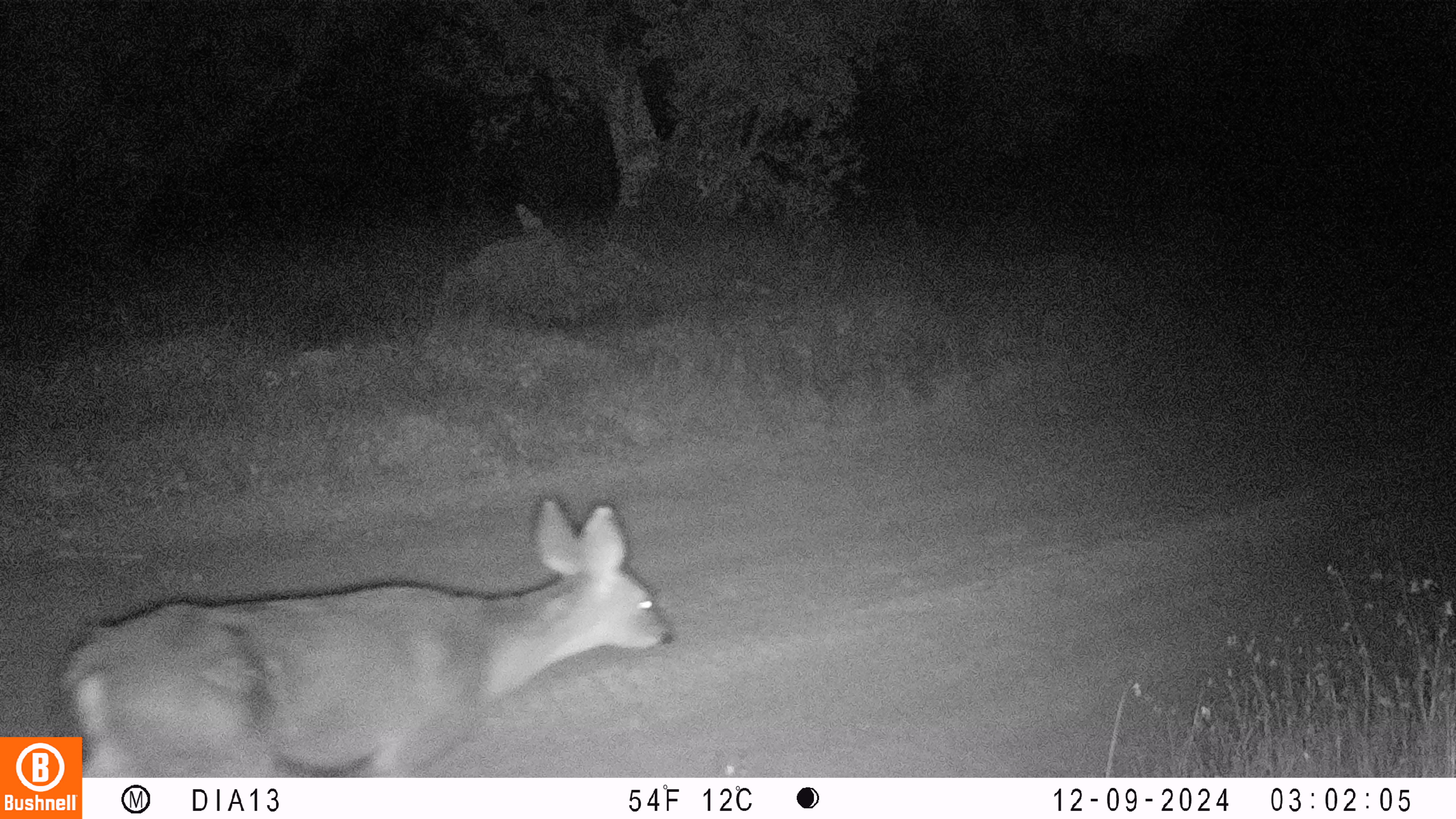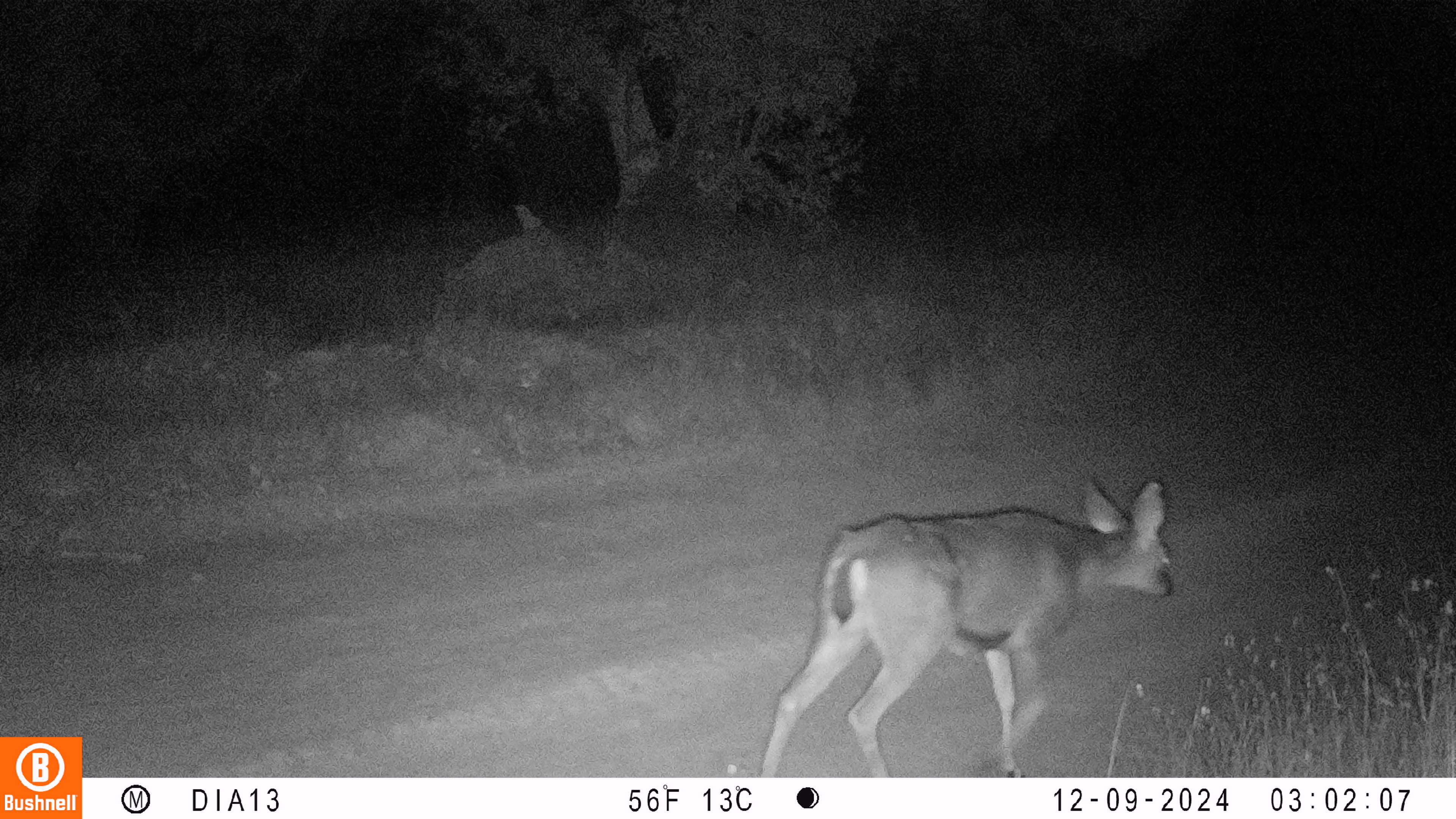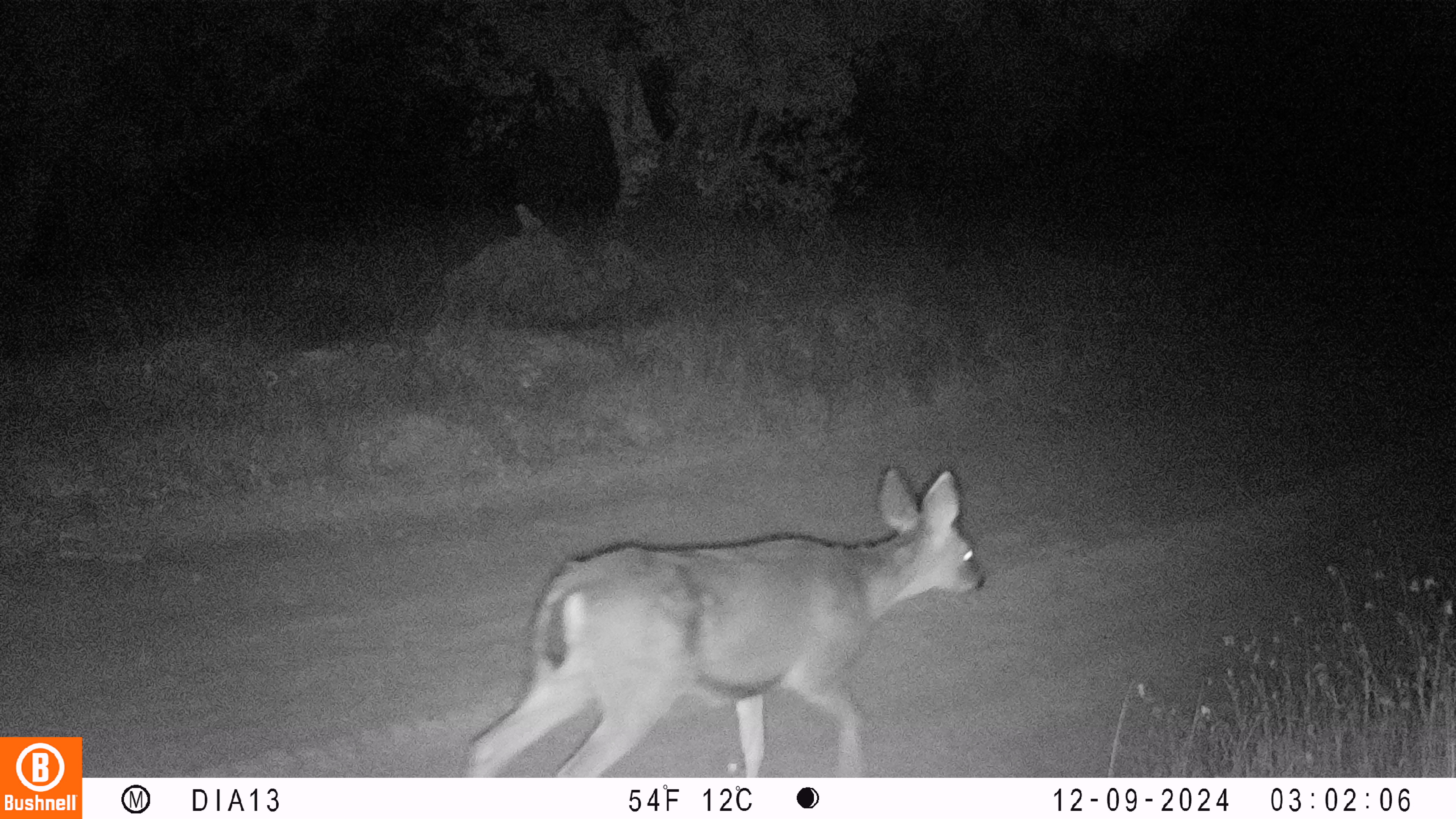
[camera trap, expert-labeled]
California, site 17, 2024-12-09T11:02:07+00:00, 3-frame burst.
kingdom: Animalia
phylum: Chordata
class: Mammalia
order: Artiodactyla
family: Cervidae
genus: Odocoileus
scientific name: Odocoileus hemionus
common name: mule deer